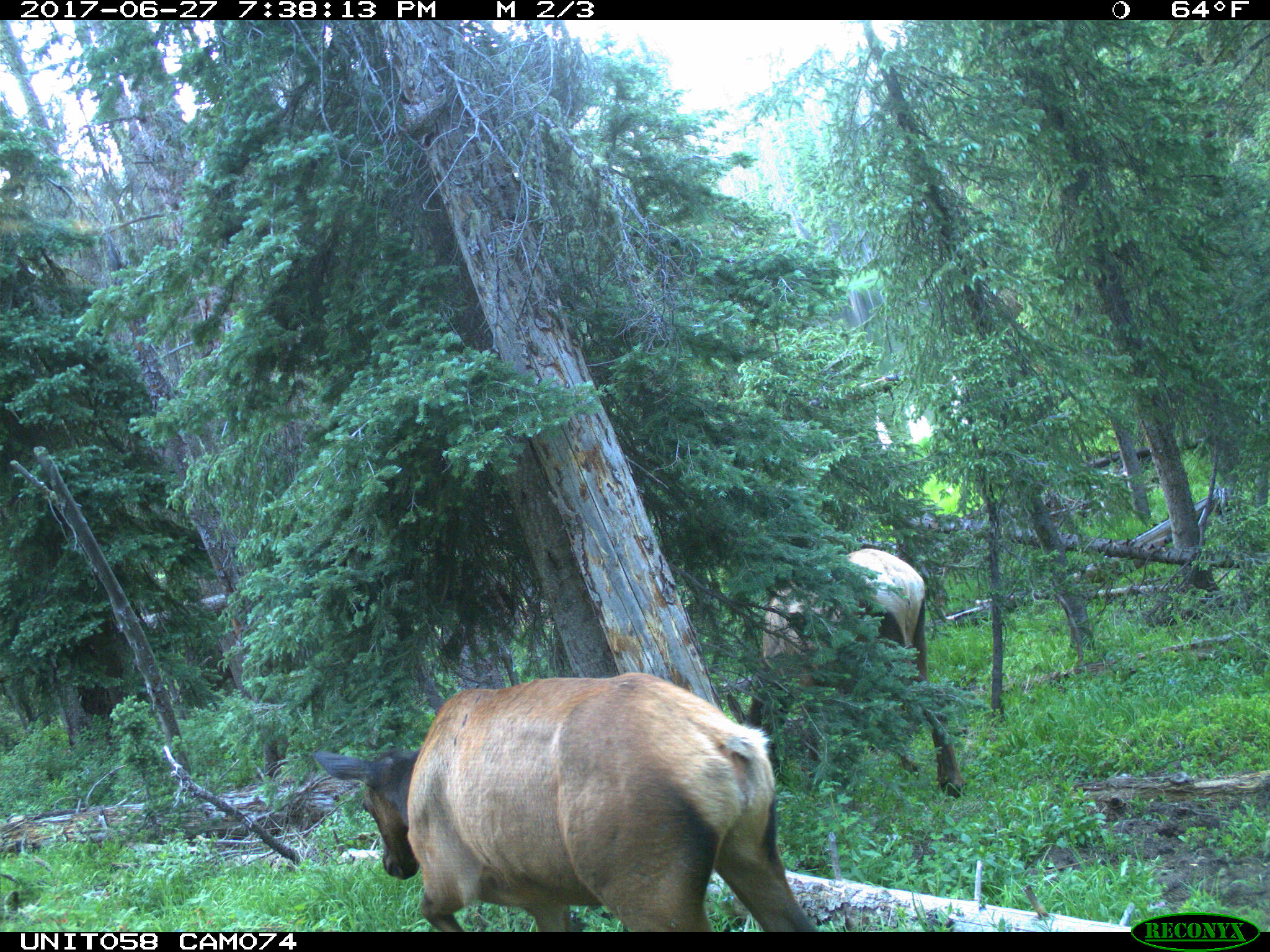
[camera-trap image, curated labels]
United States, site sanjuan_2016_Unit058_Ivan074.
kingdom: Animalia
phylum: Chordata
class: Mammalia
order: Artiodactyla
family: Cervidae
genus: Cervus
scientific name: Cervus elaphus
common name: red deer